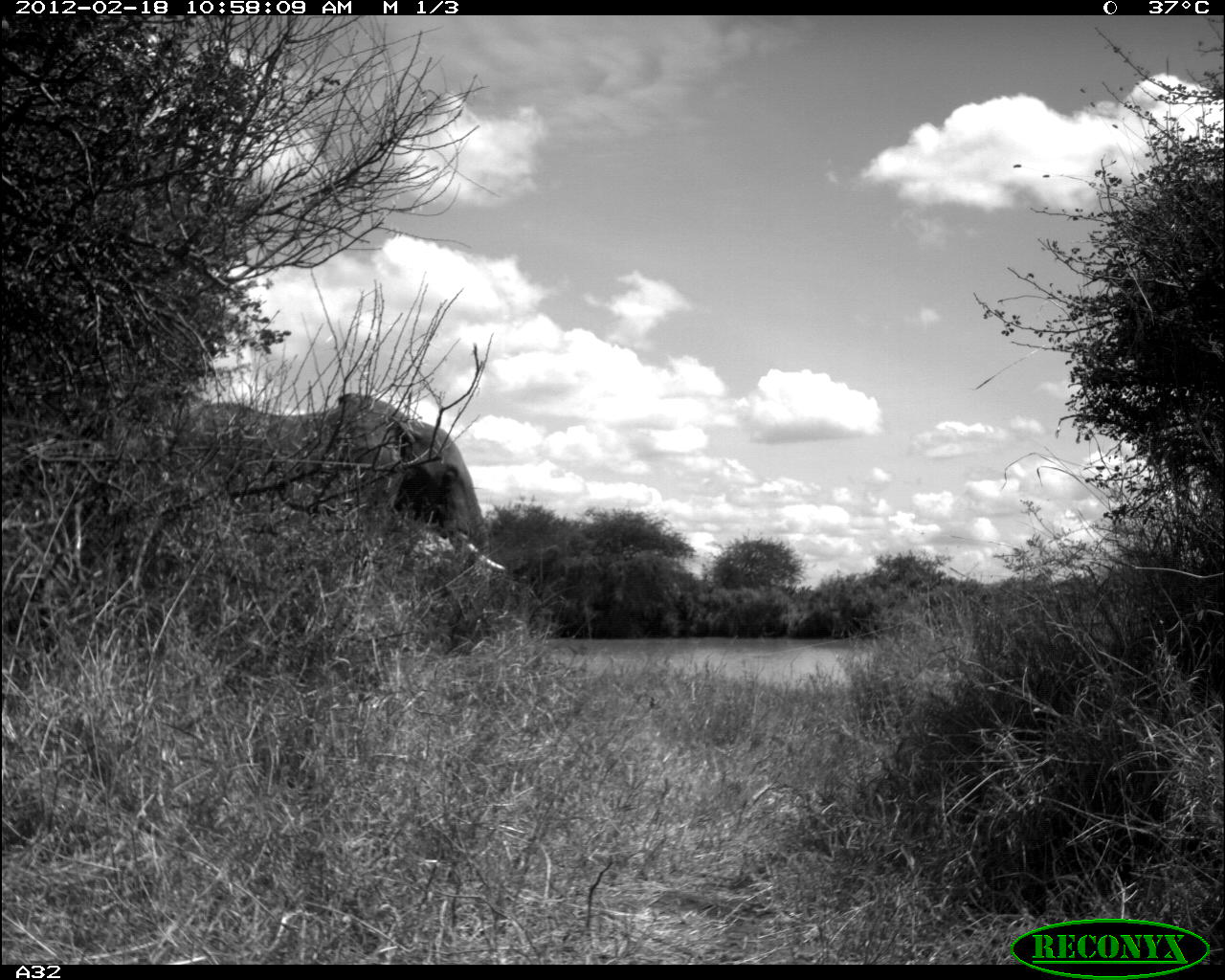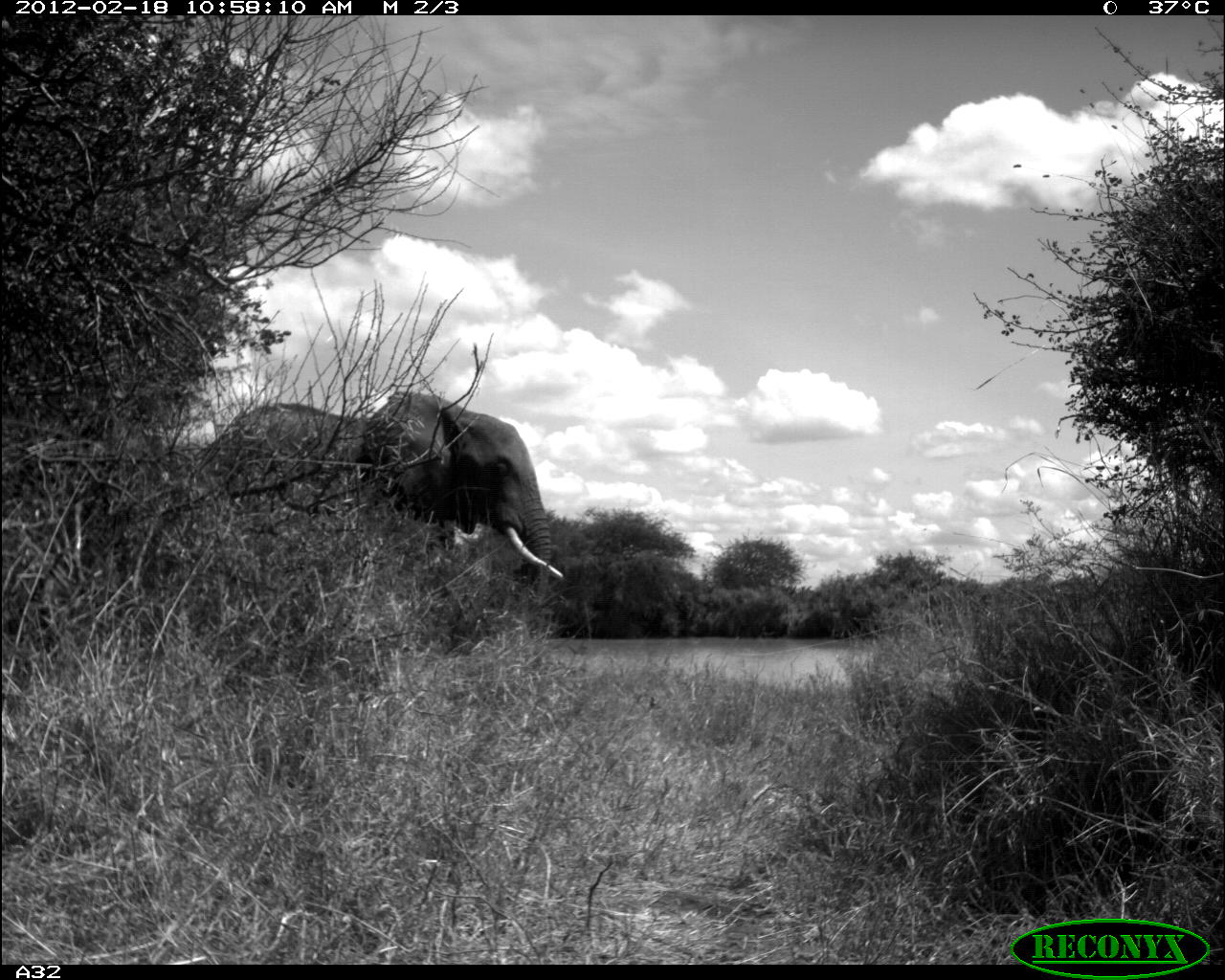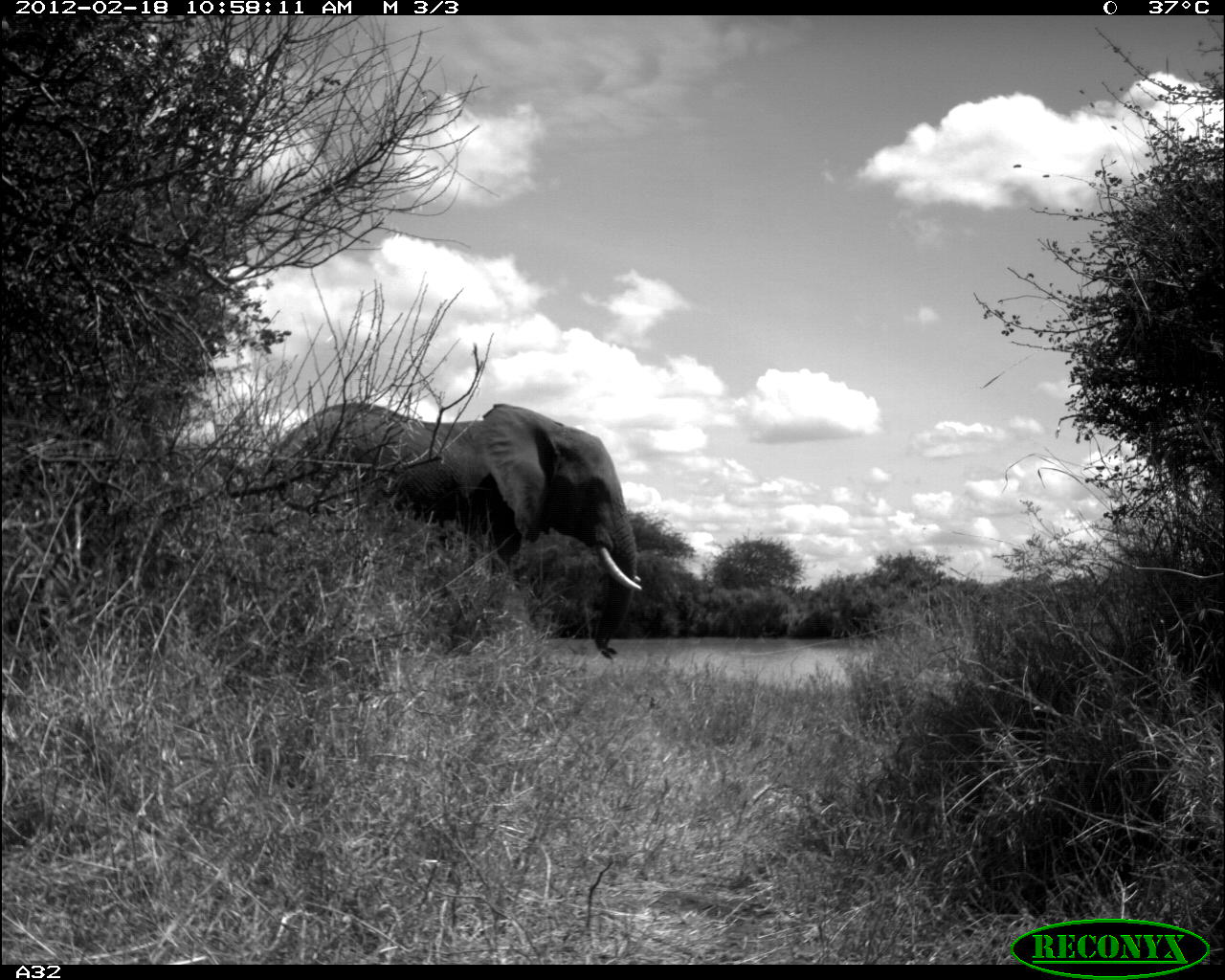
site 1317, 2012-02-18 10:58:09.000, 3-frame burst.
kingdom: Animalia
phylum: Chordata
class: Mammalia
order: Proboscidea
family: Elephantidae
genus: Loxodonta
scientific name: Loxodonta africana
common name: african bush elephant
Loxodonta africana (african bush elephant), count 1.